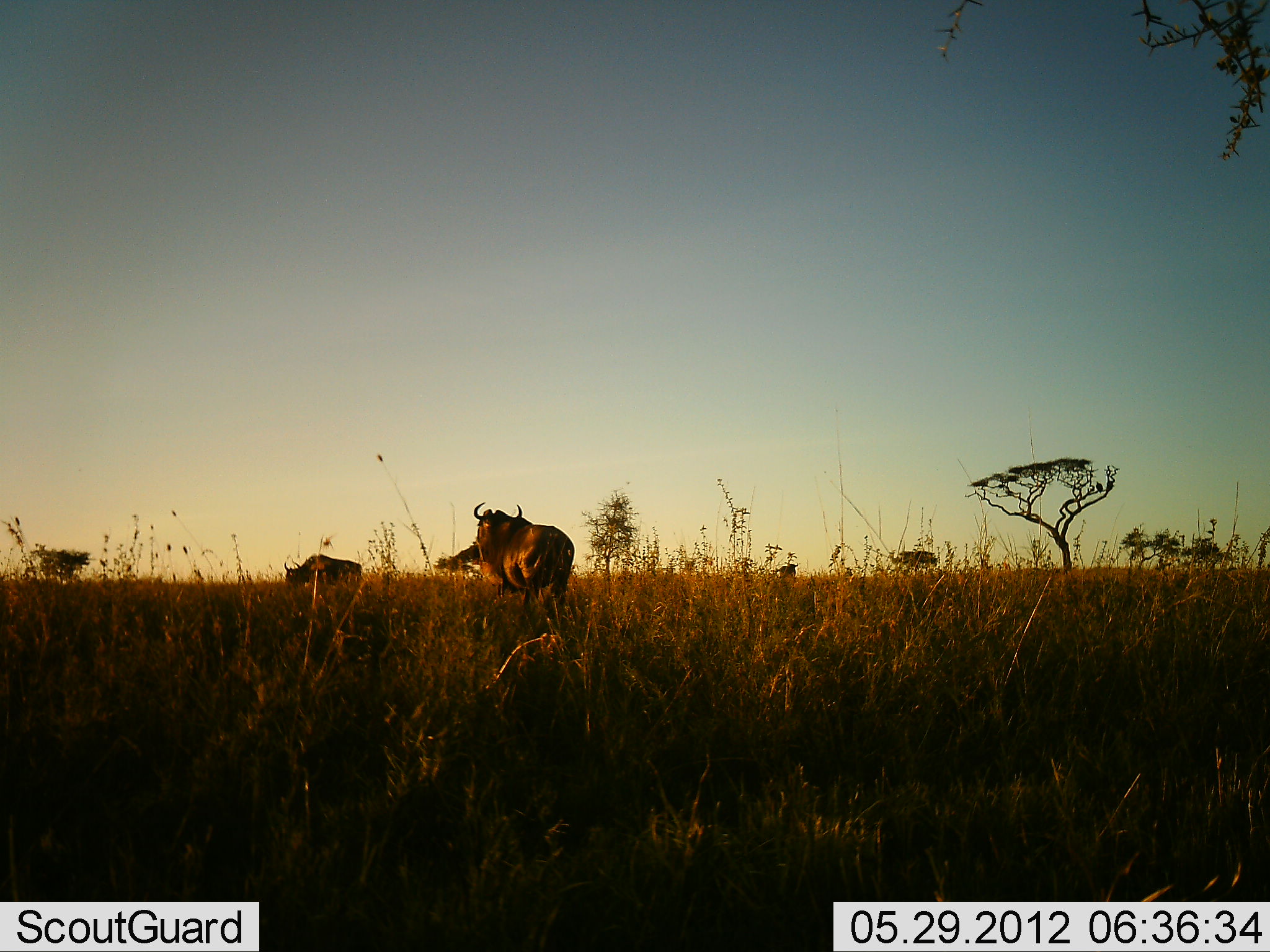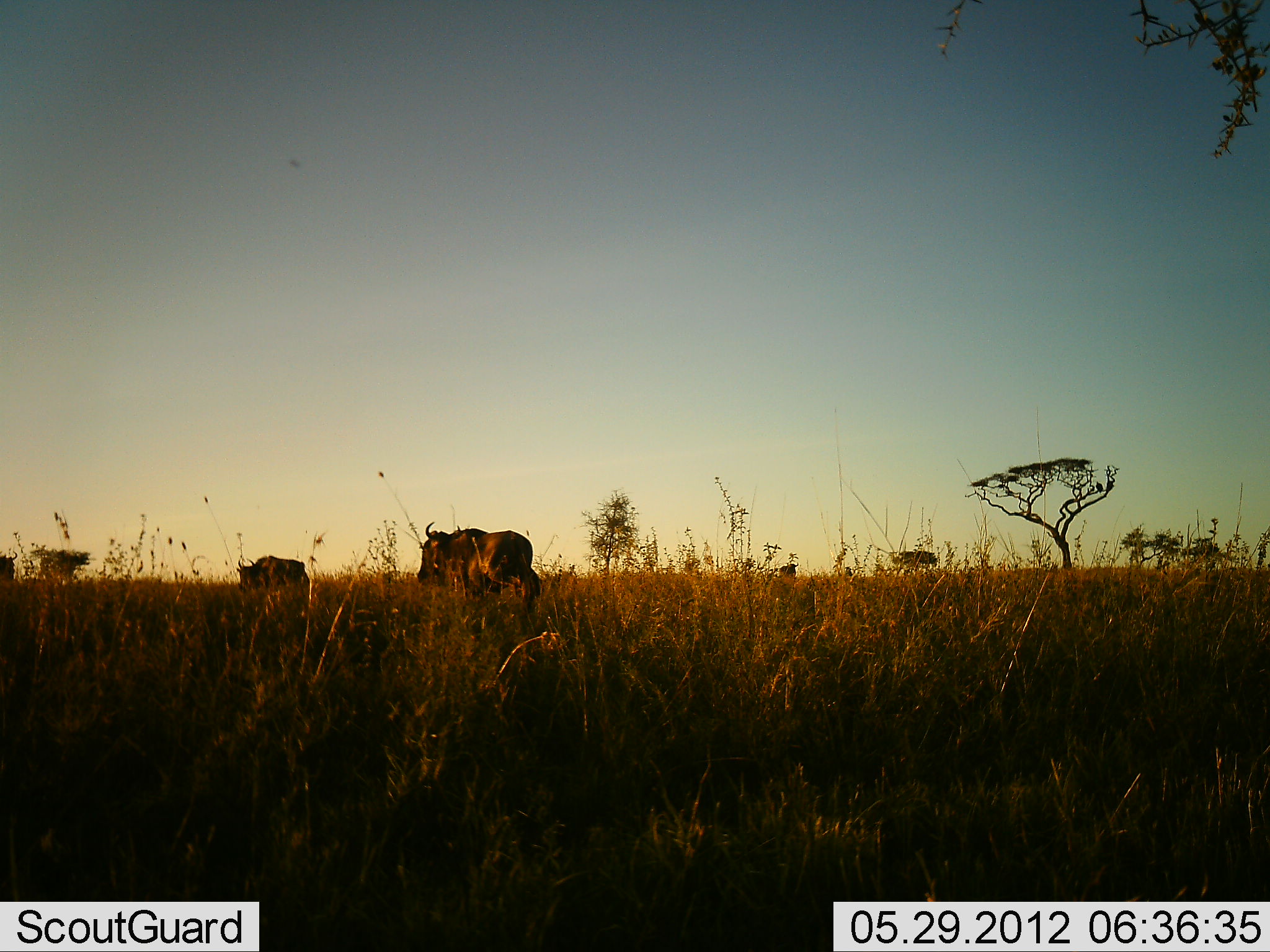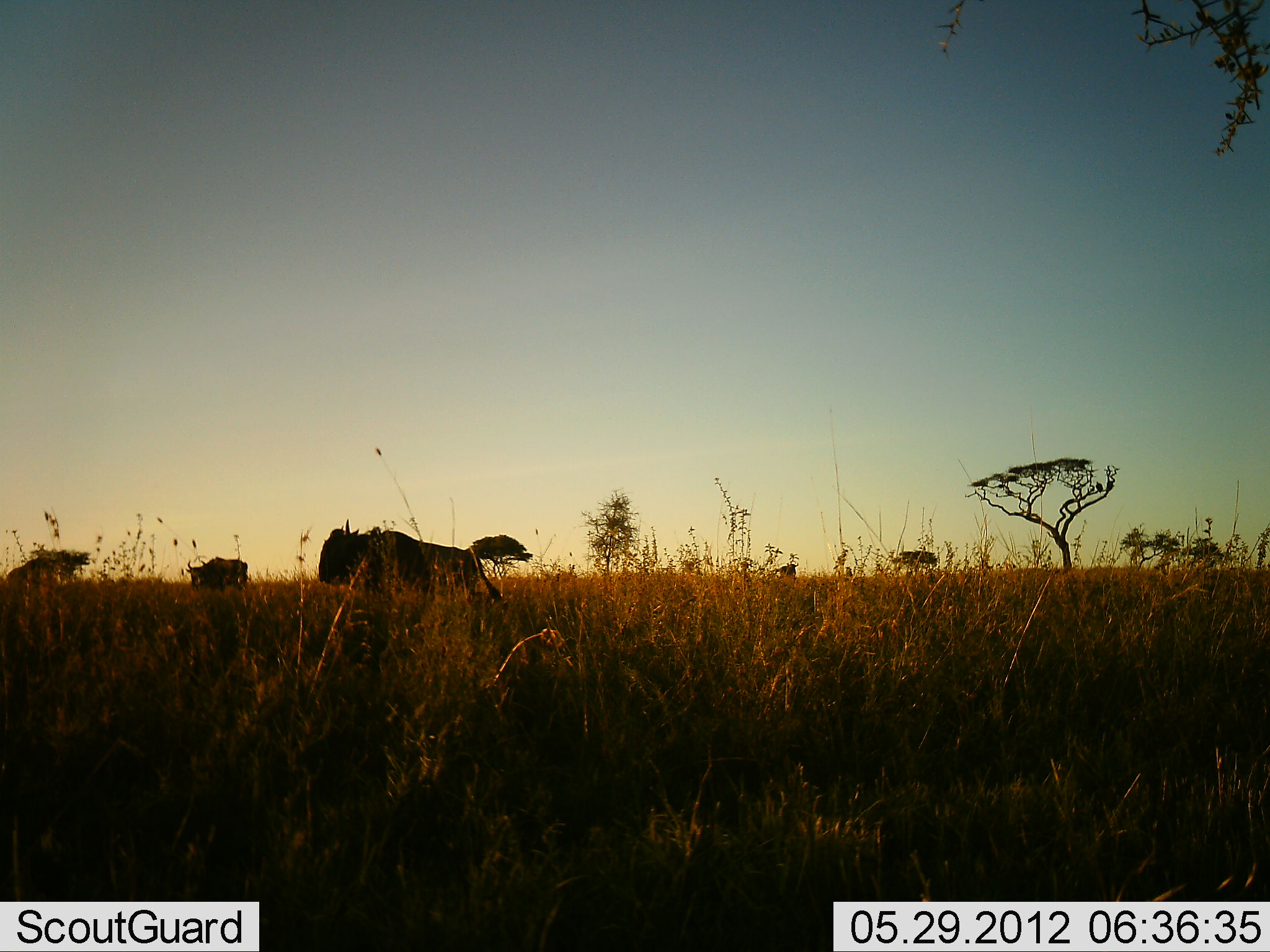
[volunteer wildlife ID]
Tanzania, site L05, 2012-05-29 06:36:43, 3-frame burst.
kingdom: Animalia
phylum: Chordata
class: Mammalia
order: Artiodactyla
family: Bovidae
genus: Connochaetes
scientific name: Connochaetes taurinus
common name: blue wildebeest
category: wildebeest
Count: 3.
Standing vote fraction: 10%.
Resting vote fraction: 0%.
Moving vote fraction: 90%.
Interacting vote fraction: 0%.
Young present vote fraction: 0%.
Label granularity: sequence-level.